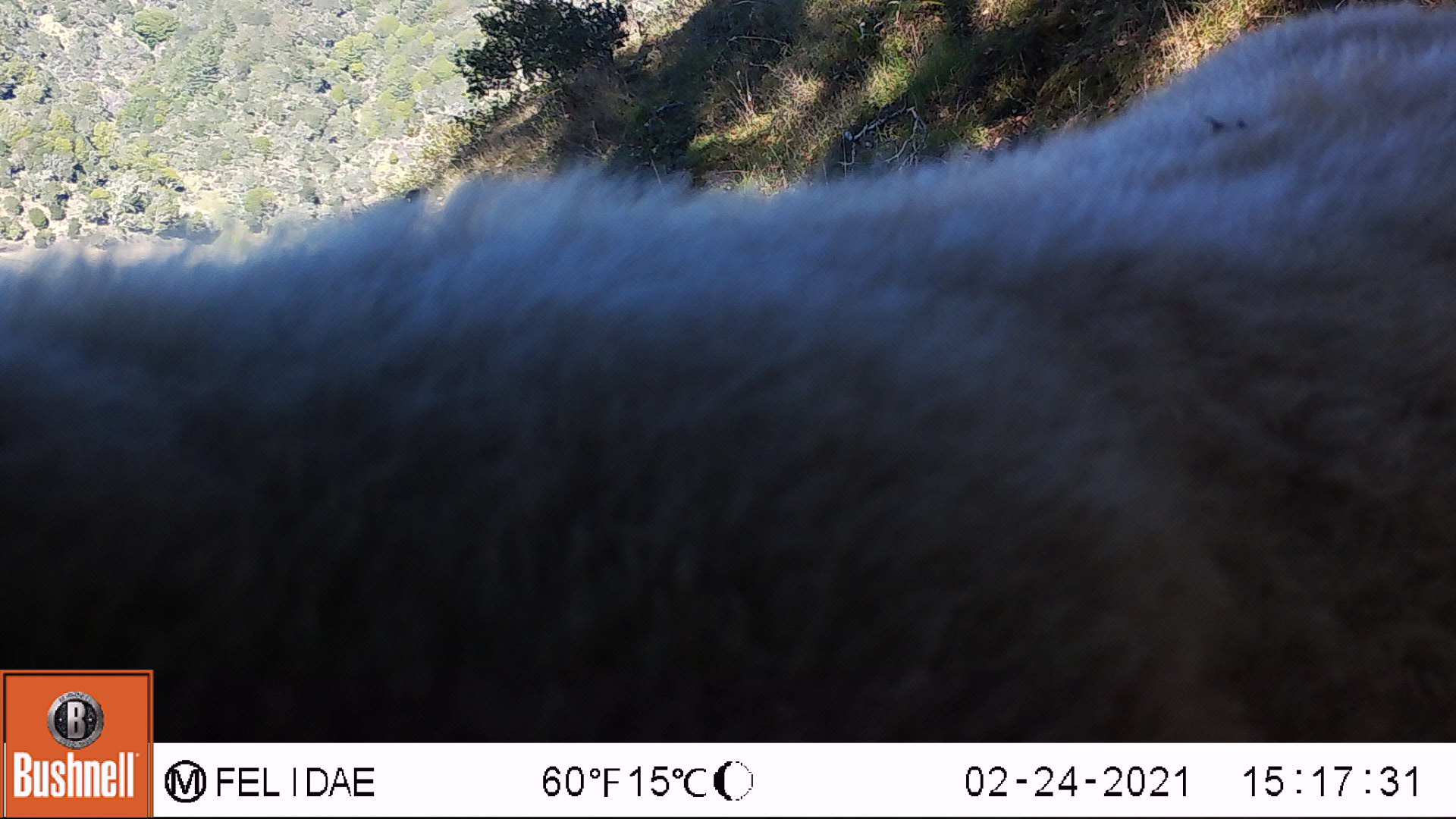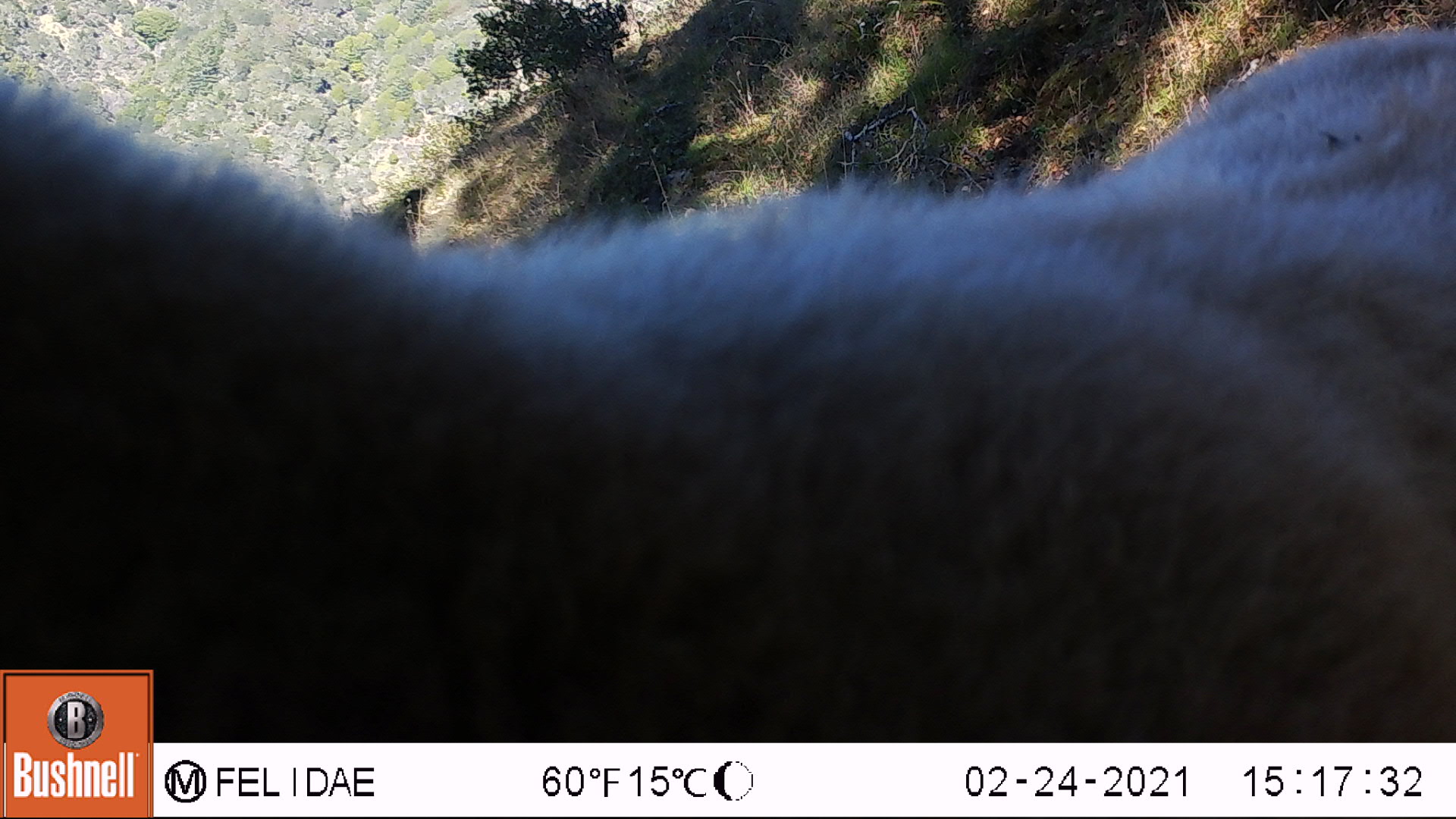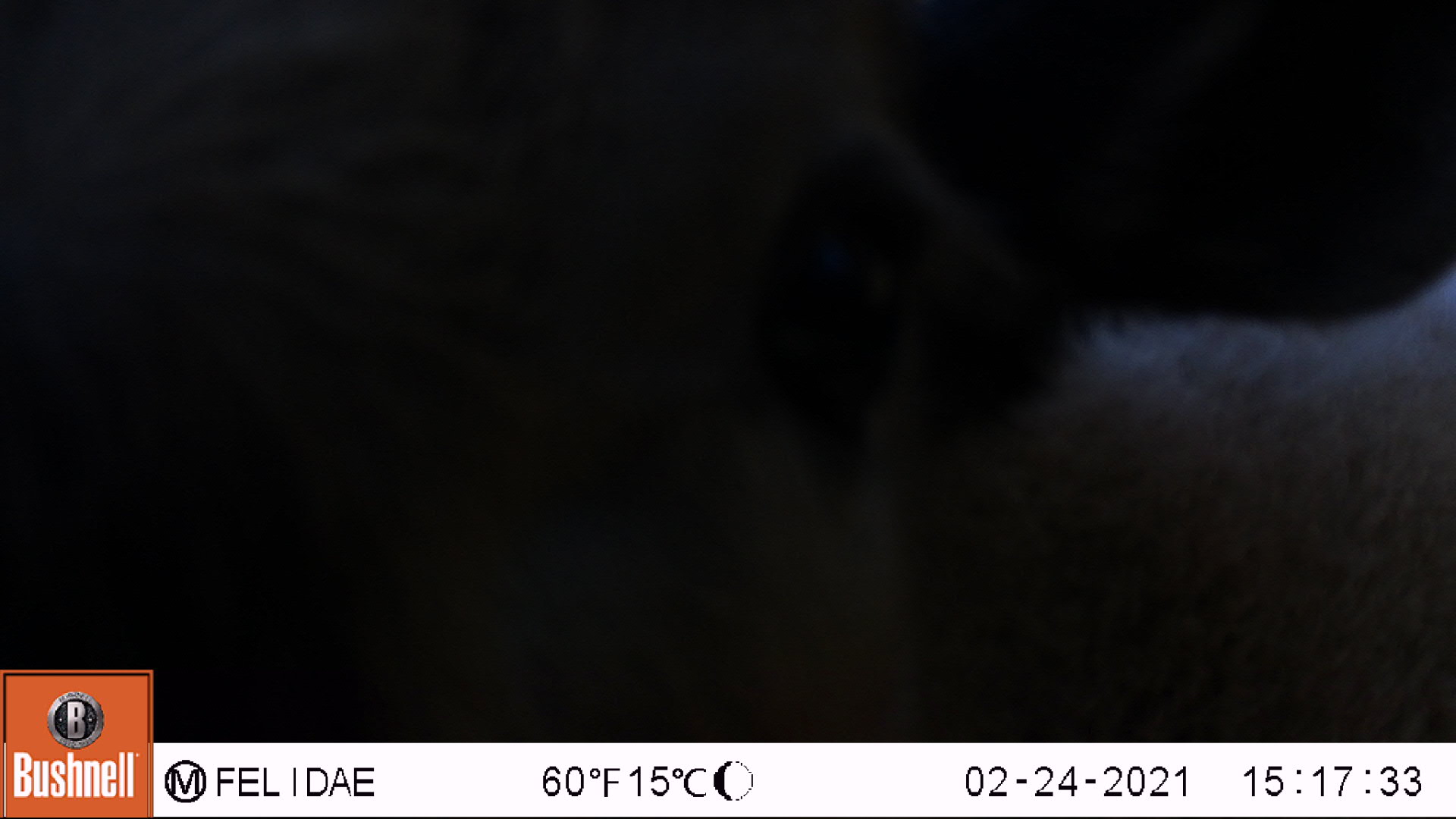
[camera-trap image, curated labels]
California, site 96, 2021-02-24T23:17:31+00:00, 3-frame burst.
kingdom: Animalia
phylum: Chordata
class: Mammalia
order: Artiodactyla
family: Bovidae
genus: Bos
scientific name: Bos taurus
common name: domestic cattle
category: cattle